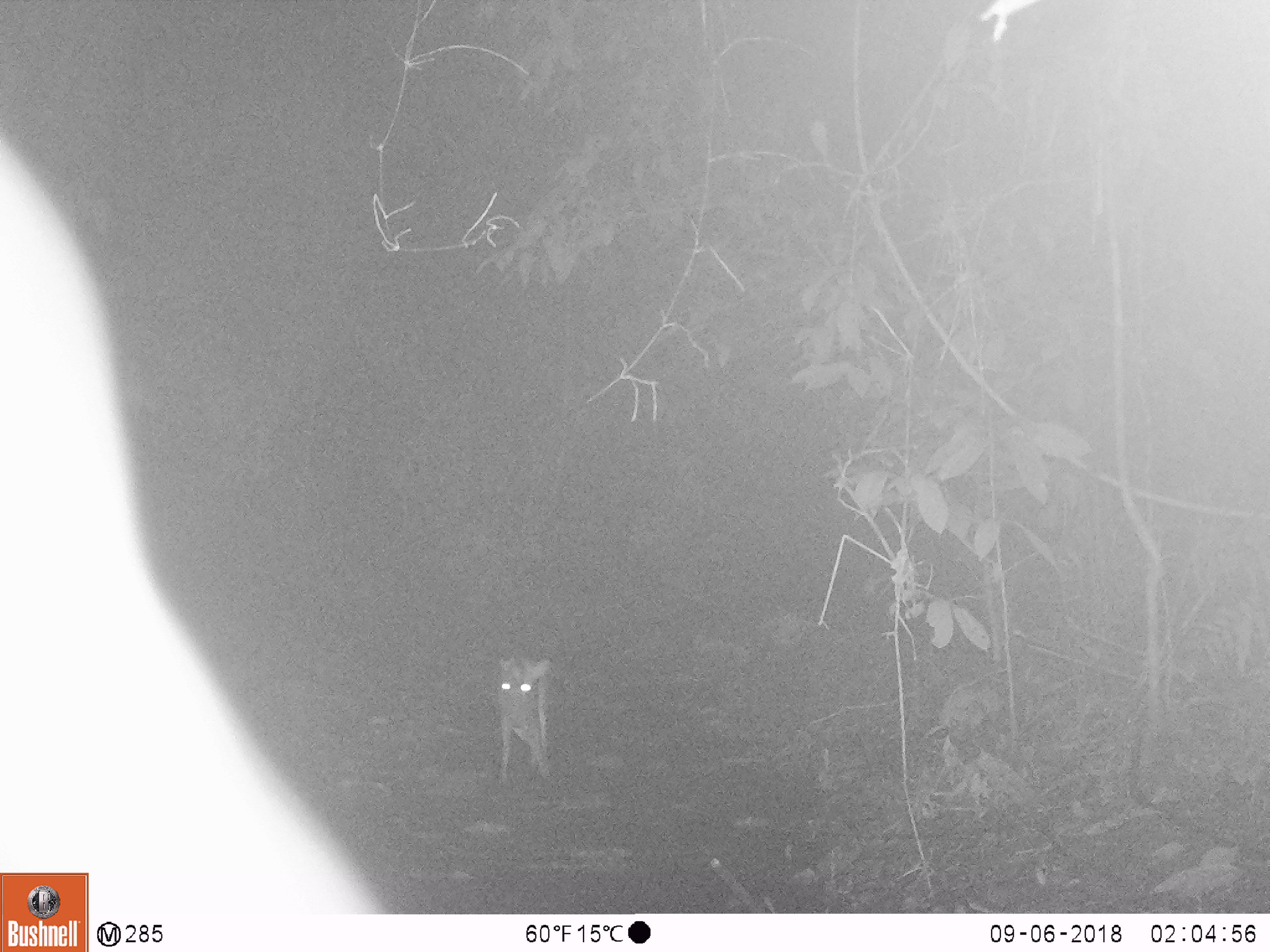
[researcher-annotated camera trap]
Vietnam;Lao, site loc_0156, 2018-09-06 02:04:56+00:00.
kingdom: Animalia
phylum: Chordata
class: Mammalia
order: Artiodactyla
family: Cervidae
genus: Muntiacus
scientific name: Muntiacus rooseveltorum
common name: roosevelt's muntjac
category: roosevelts muntjac group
Roosevelts muntjac group (roosevelt's muntjac) (Muntiacus rooseveltorum). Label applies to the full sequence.